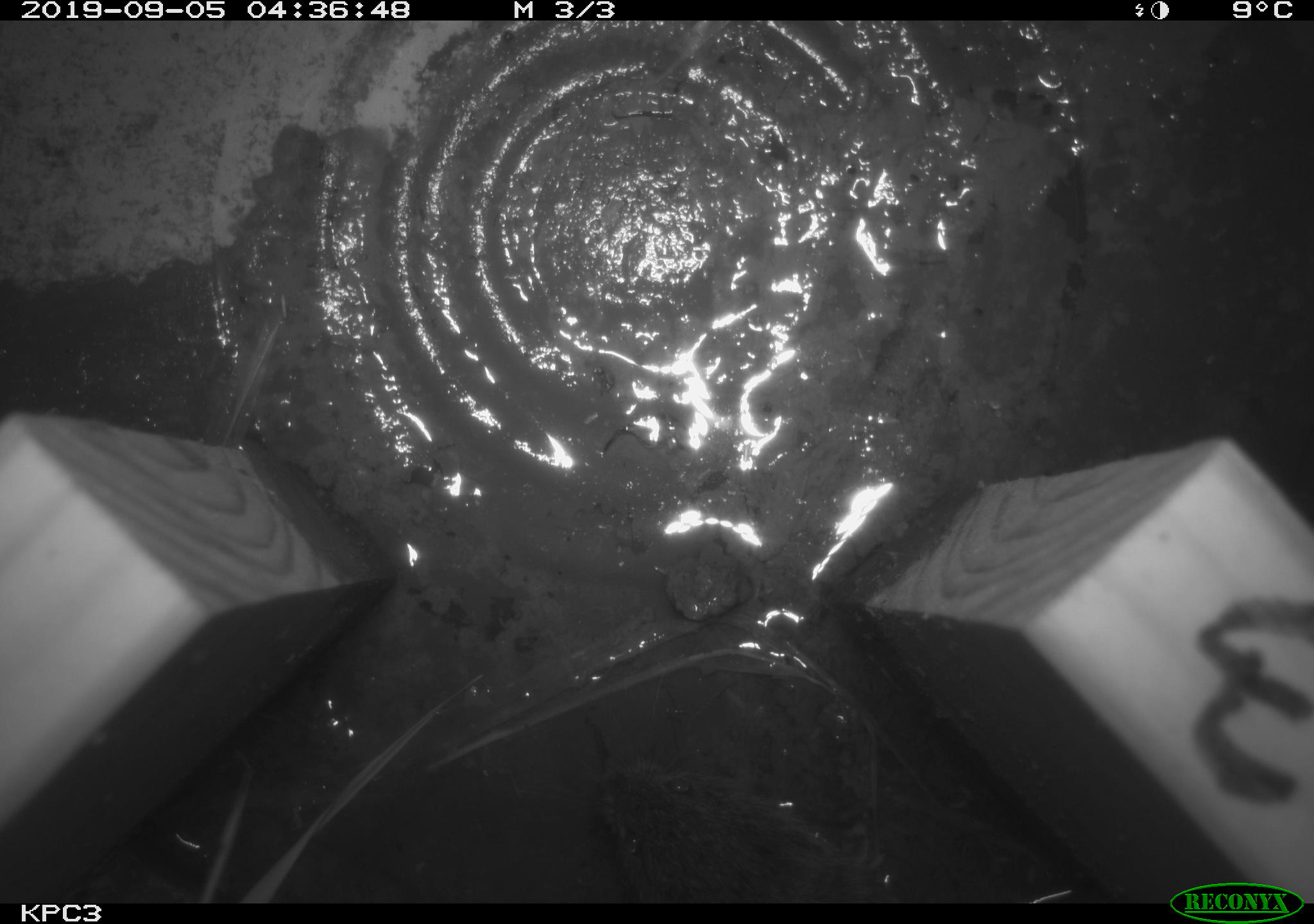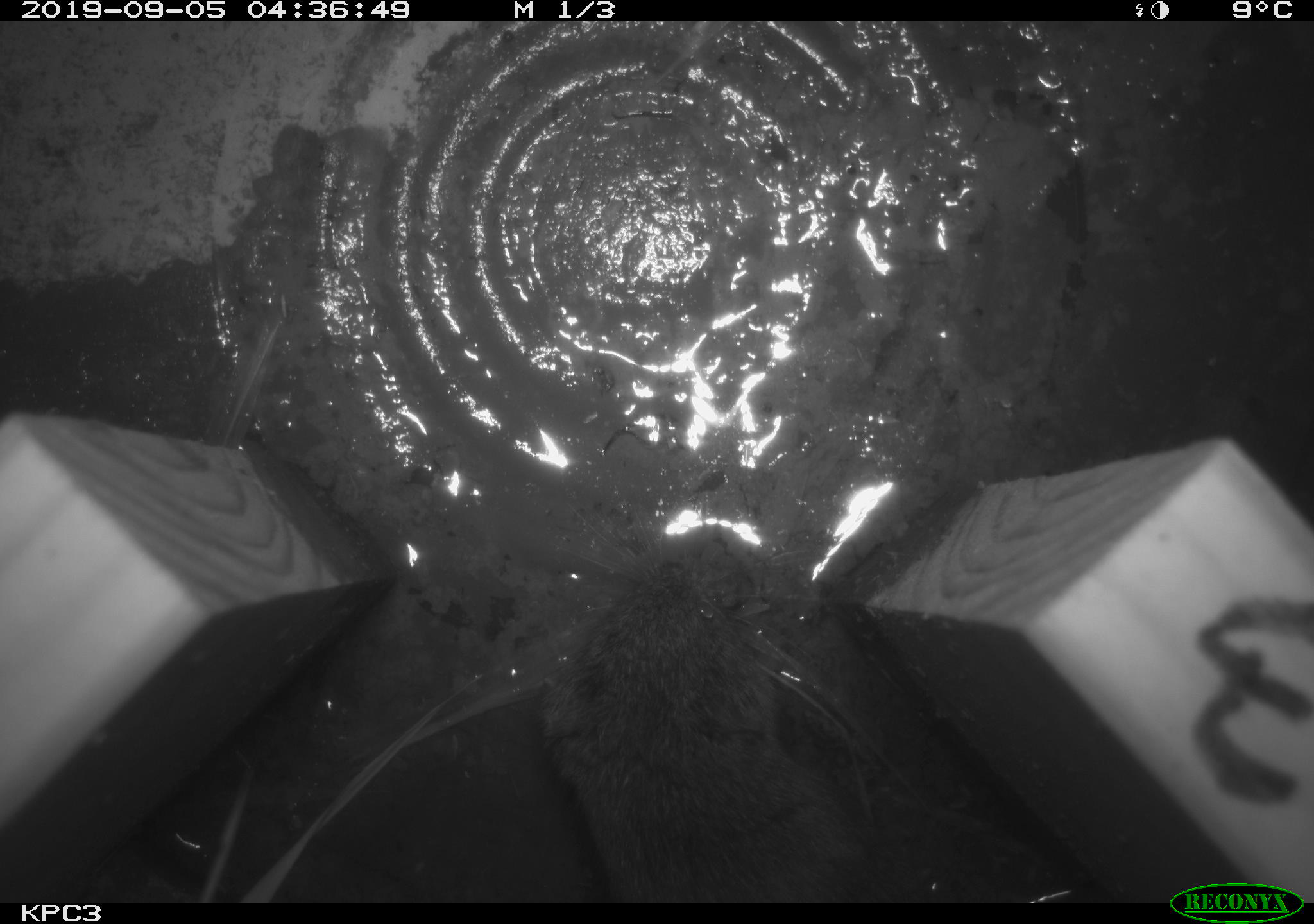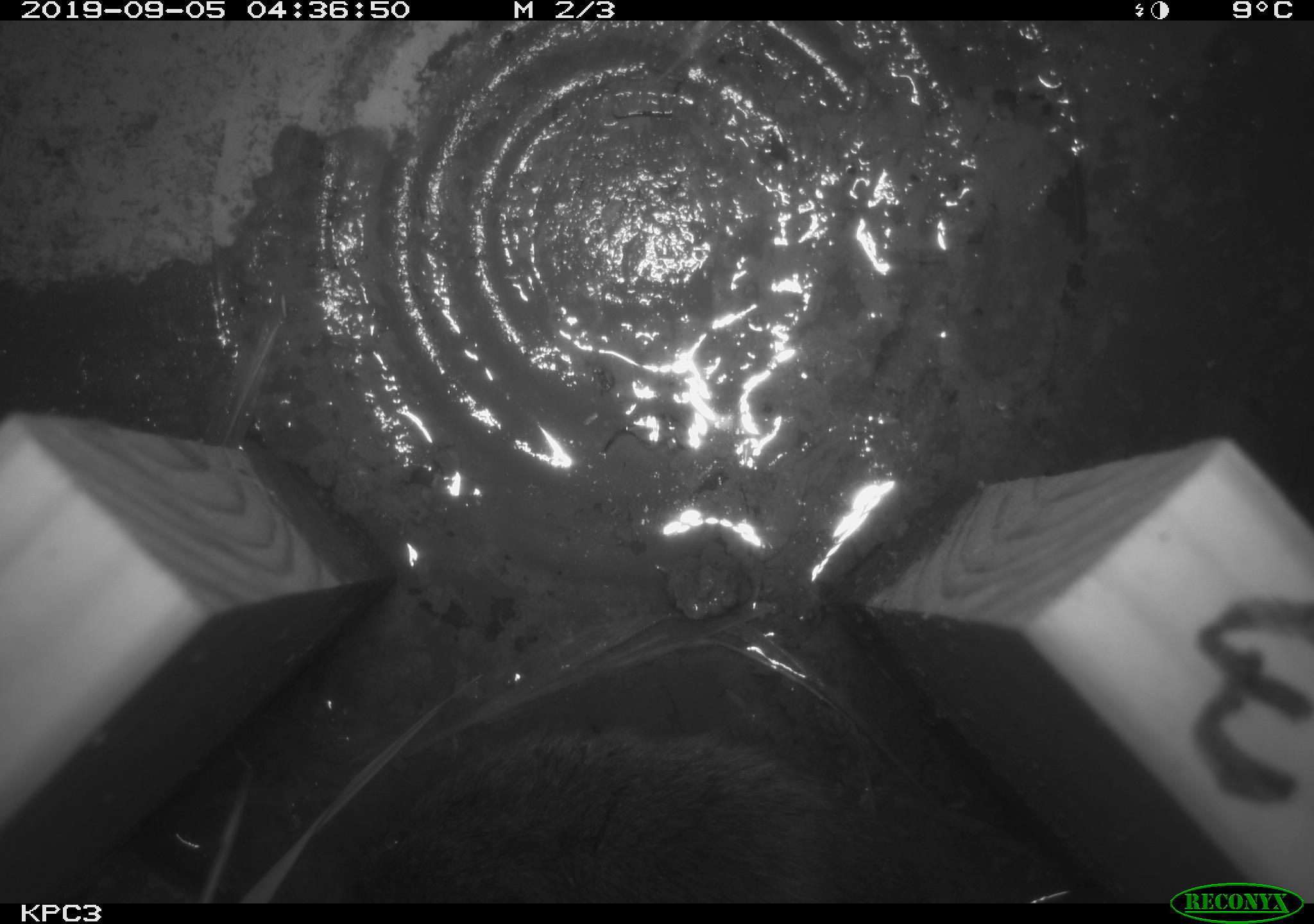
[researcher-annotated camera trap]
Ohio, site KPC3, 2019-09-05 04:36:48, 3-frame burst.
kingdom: Animalia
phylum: Chordata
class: Mammalia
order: Rodentia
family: Cricetidae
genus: Microtus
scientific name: Microtus pennsylvanicus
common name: meadow vole